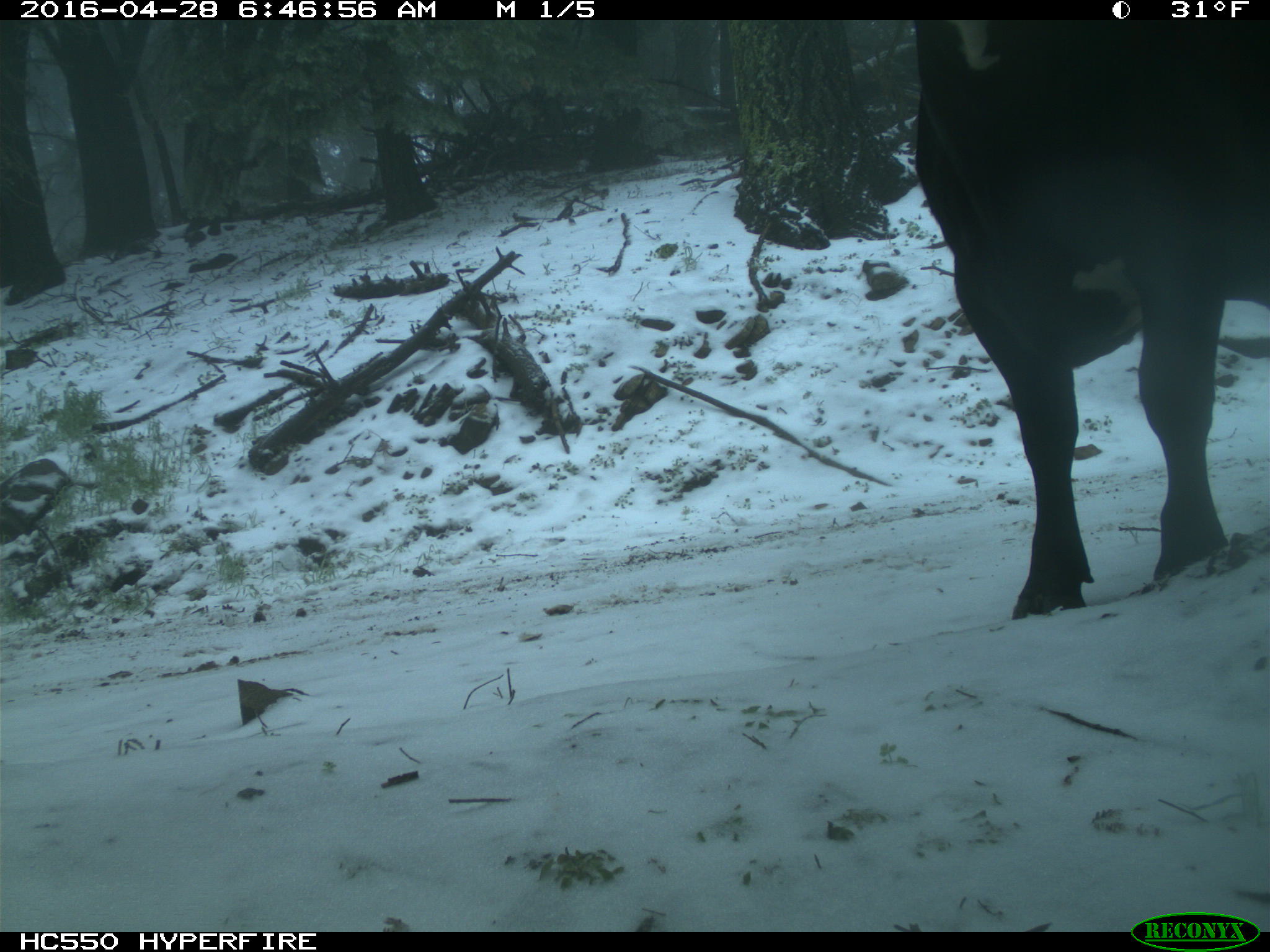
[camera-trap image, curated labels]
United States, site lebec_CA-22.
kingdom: Animalia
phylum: Chordata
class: Mammalia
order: Artiodactyla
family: Bovidae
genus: Bos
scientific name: Bos taurus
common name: domestic cow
Bos taurus (domestic cow).